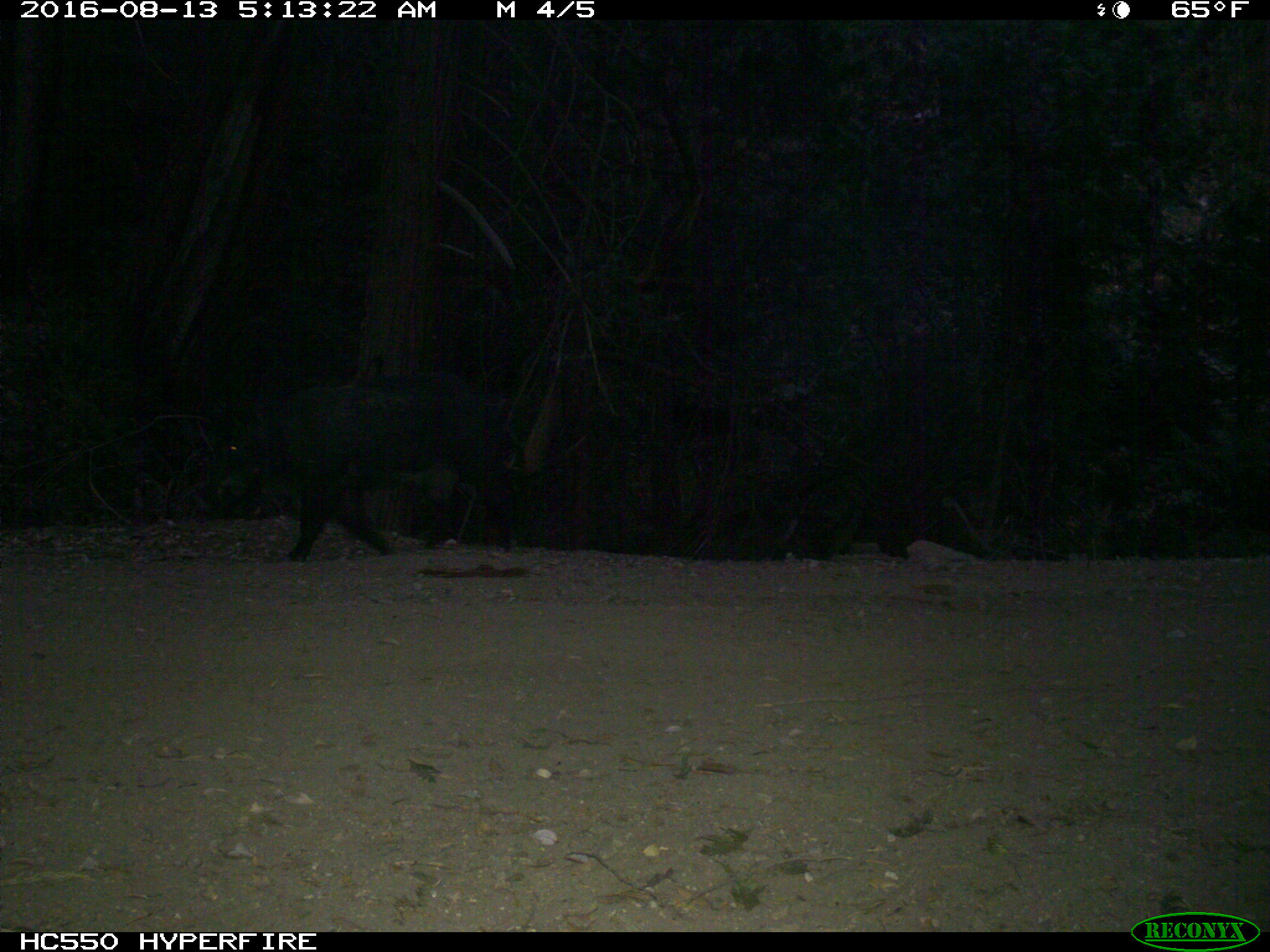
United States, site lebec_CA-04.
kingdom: Animalia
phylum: Chordata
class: Mammalia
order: Artiodactyla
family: Suidae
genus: Sus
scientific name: Sus scrofa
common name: wild boar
Sus scrofa (wild boar).